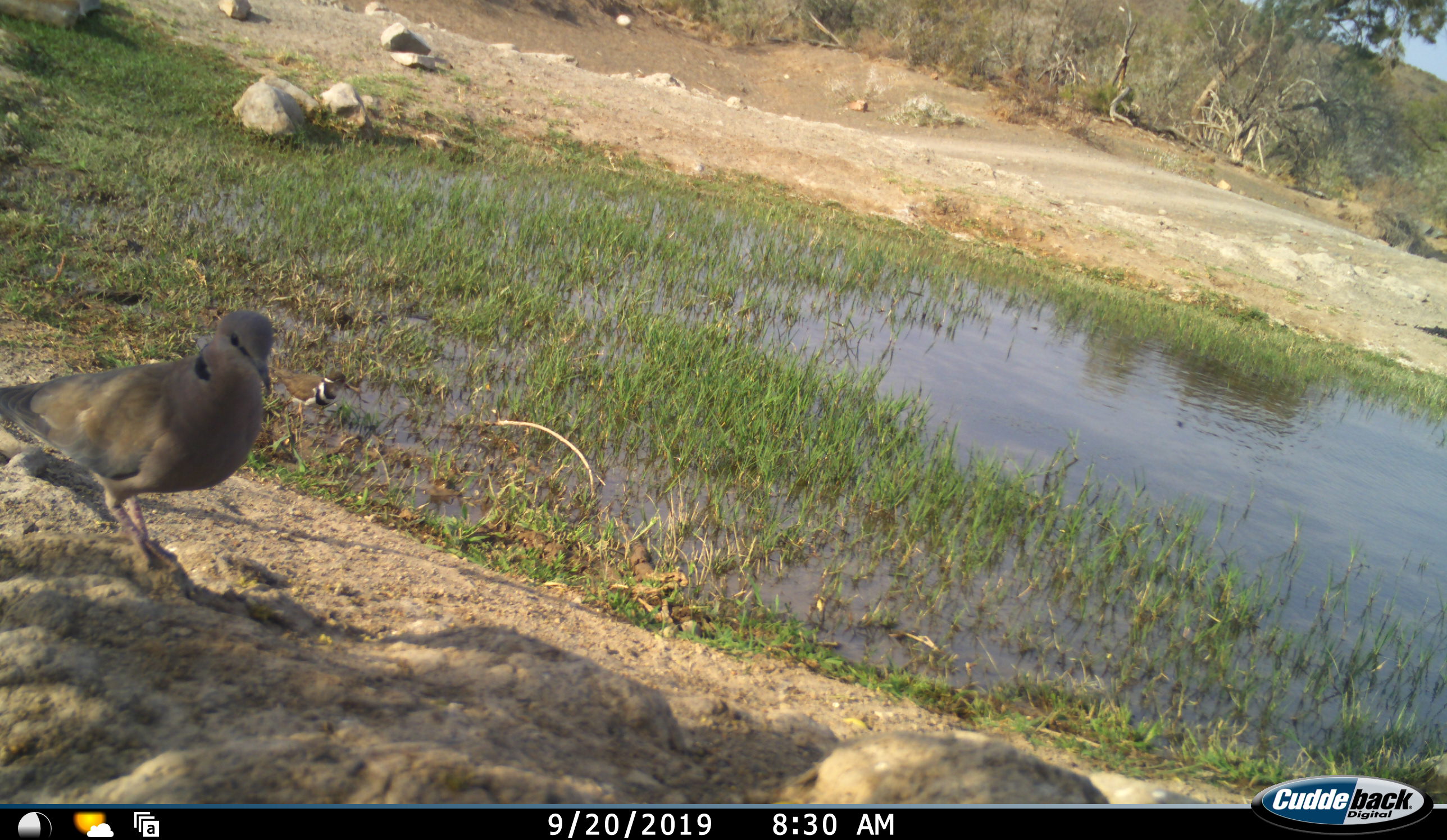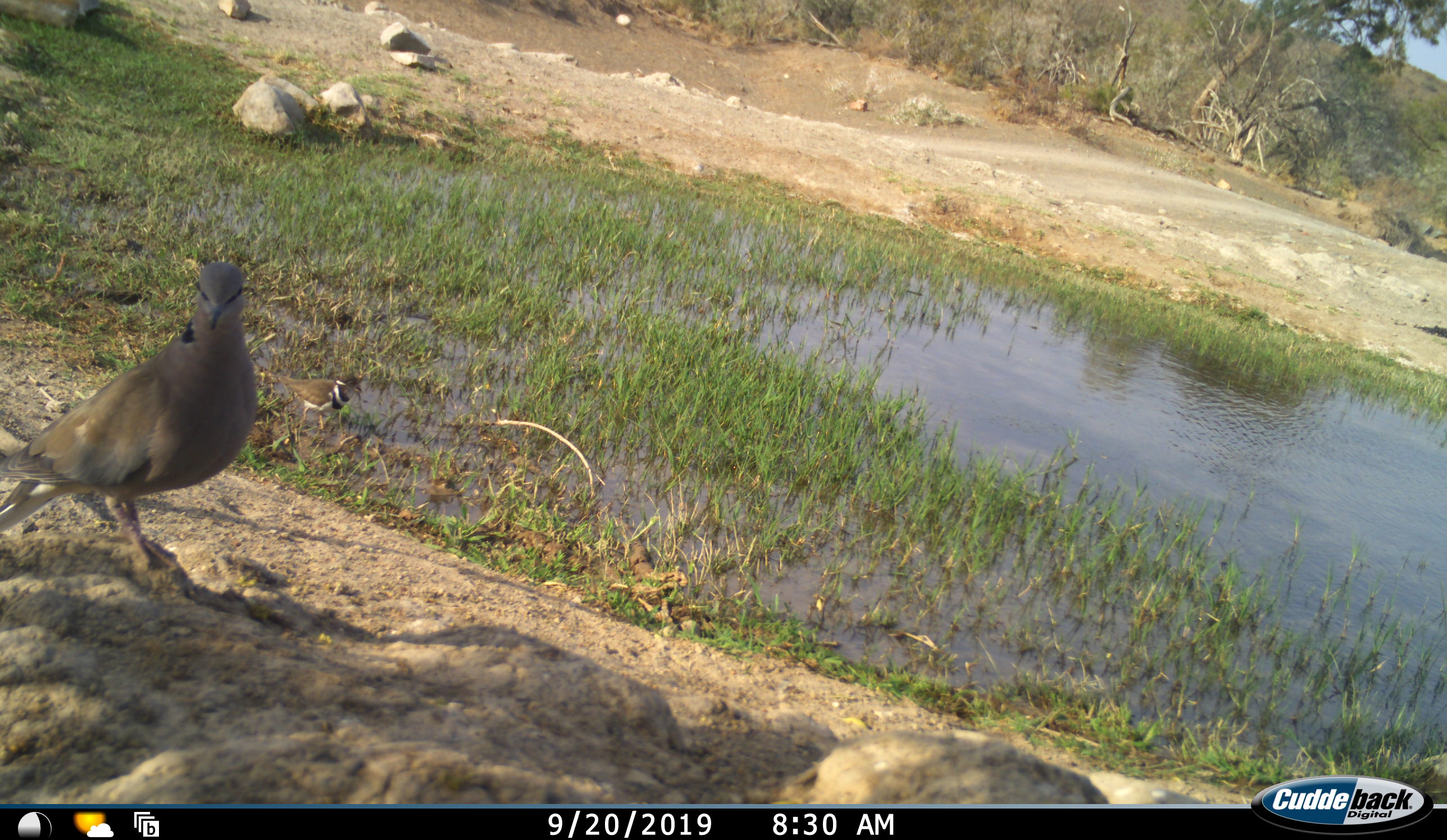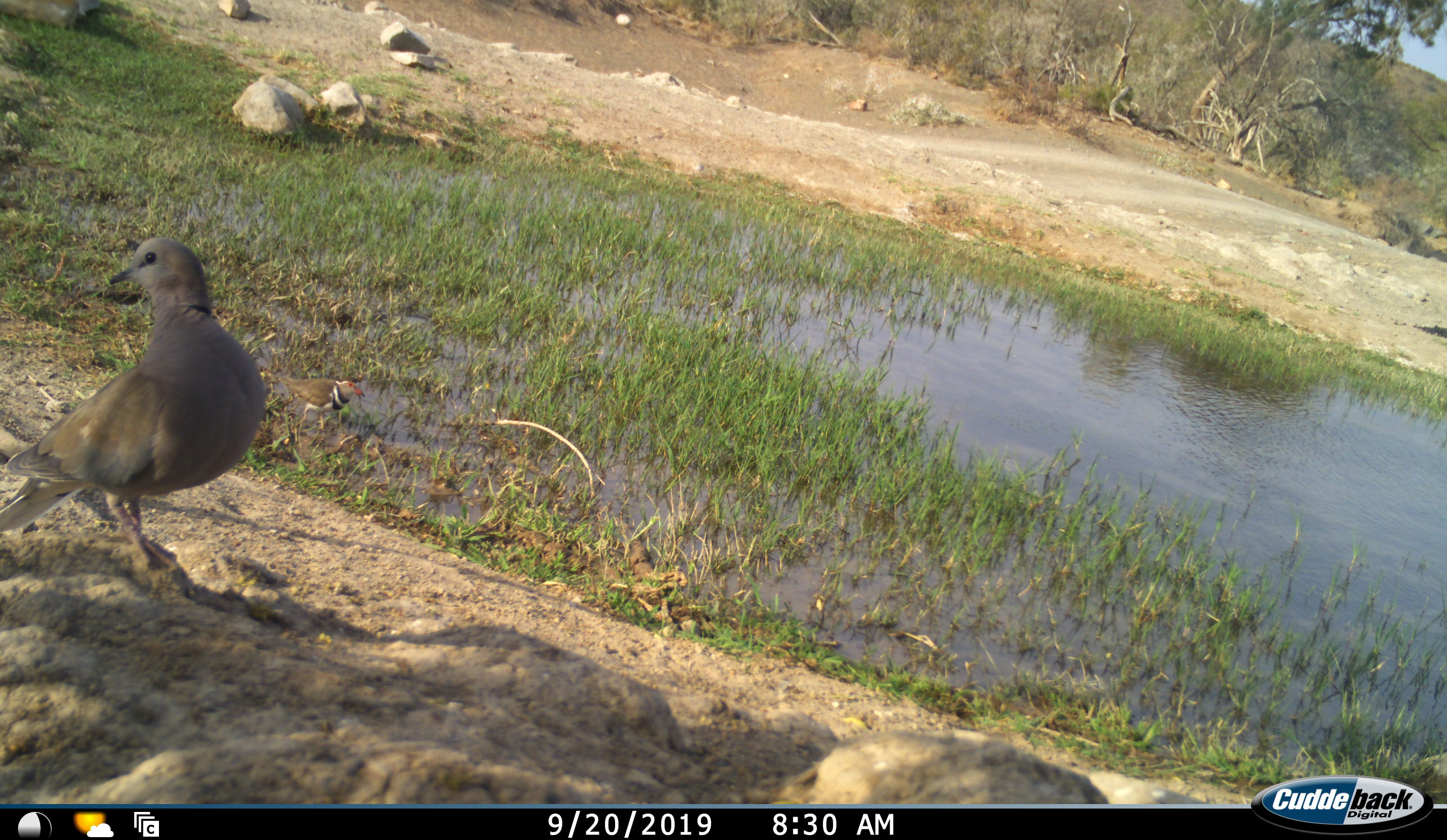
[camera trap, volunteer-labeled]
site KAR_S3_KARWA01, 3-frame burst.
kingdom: Animalia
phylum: Chordata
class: Aves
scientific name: Aves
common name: bird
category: birdother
Birdother (bird) (Aves), count 2. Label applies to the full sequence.